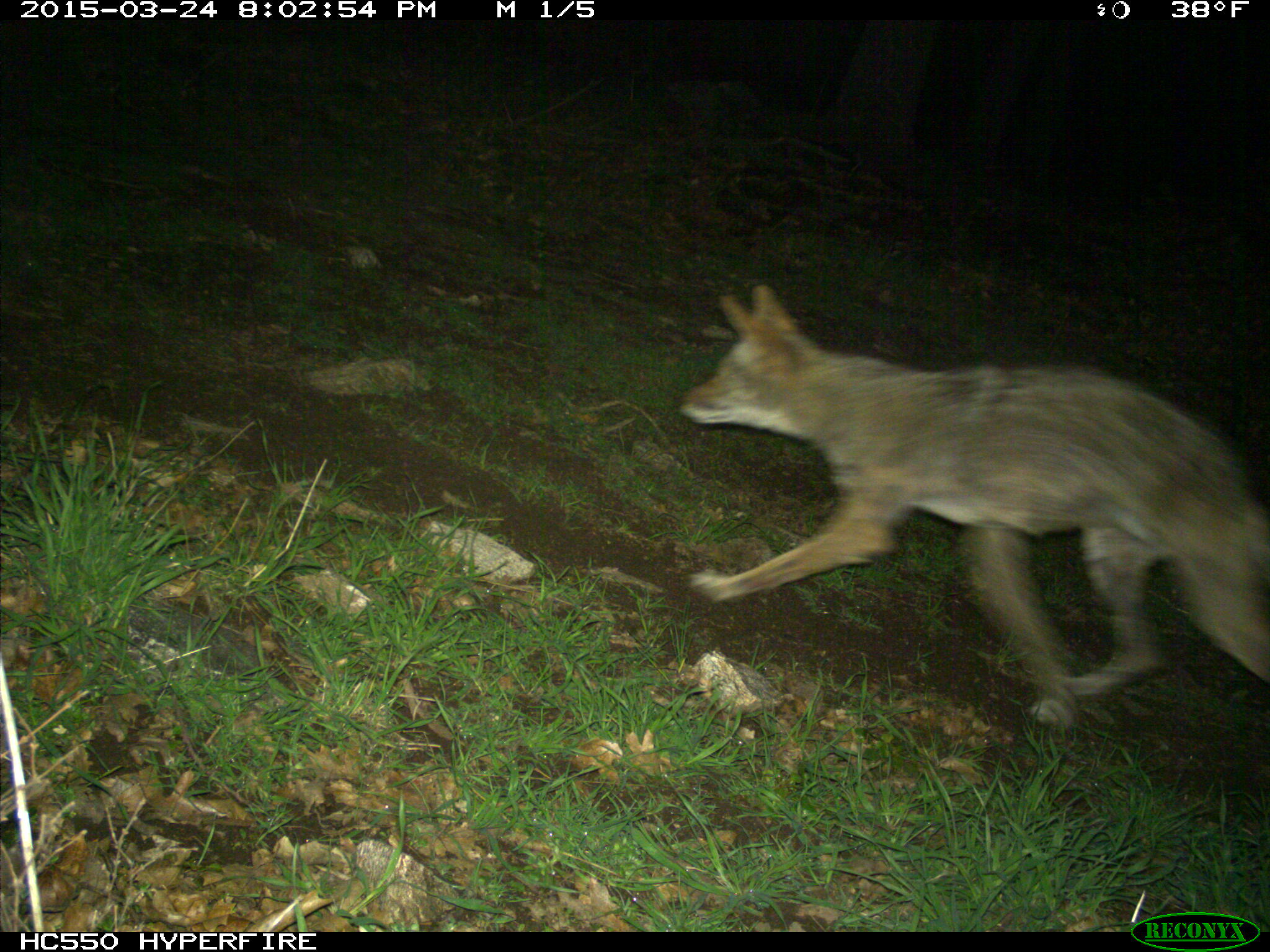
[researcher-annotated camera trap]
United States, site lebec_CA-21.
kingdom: Animalia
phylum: Chordata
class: Mammalia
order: Carnivora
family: Canidae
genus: Canis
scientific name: Canis latrans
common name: coyote